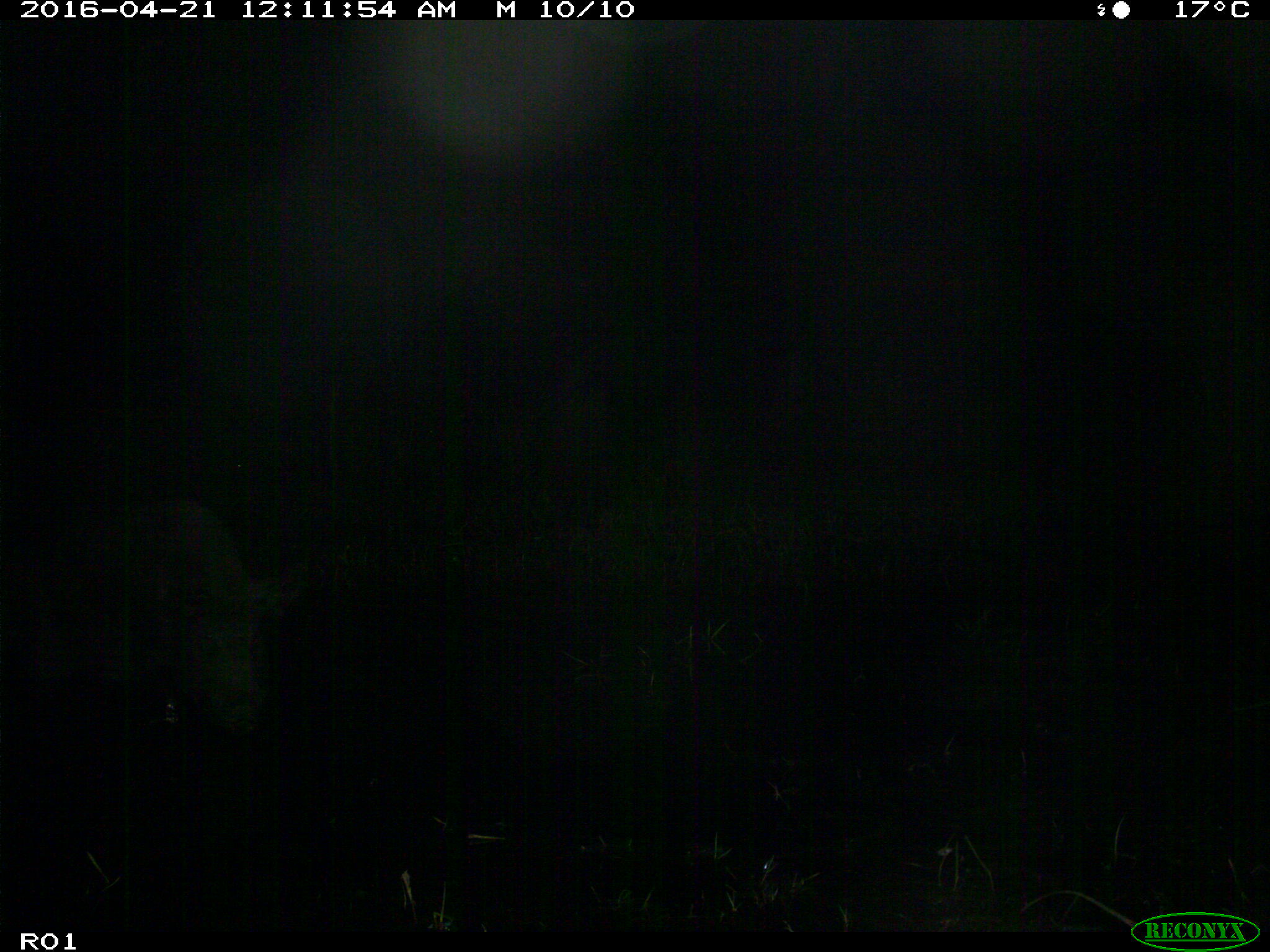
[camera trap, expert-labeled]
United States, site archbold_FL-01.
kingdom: Animalia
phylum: Chordata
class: Mammalia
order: Artiodactyla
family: Suidae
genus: Sus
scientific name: Sus scrofa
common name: wild boar